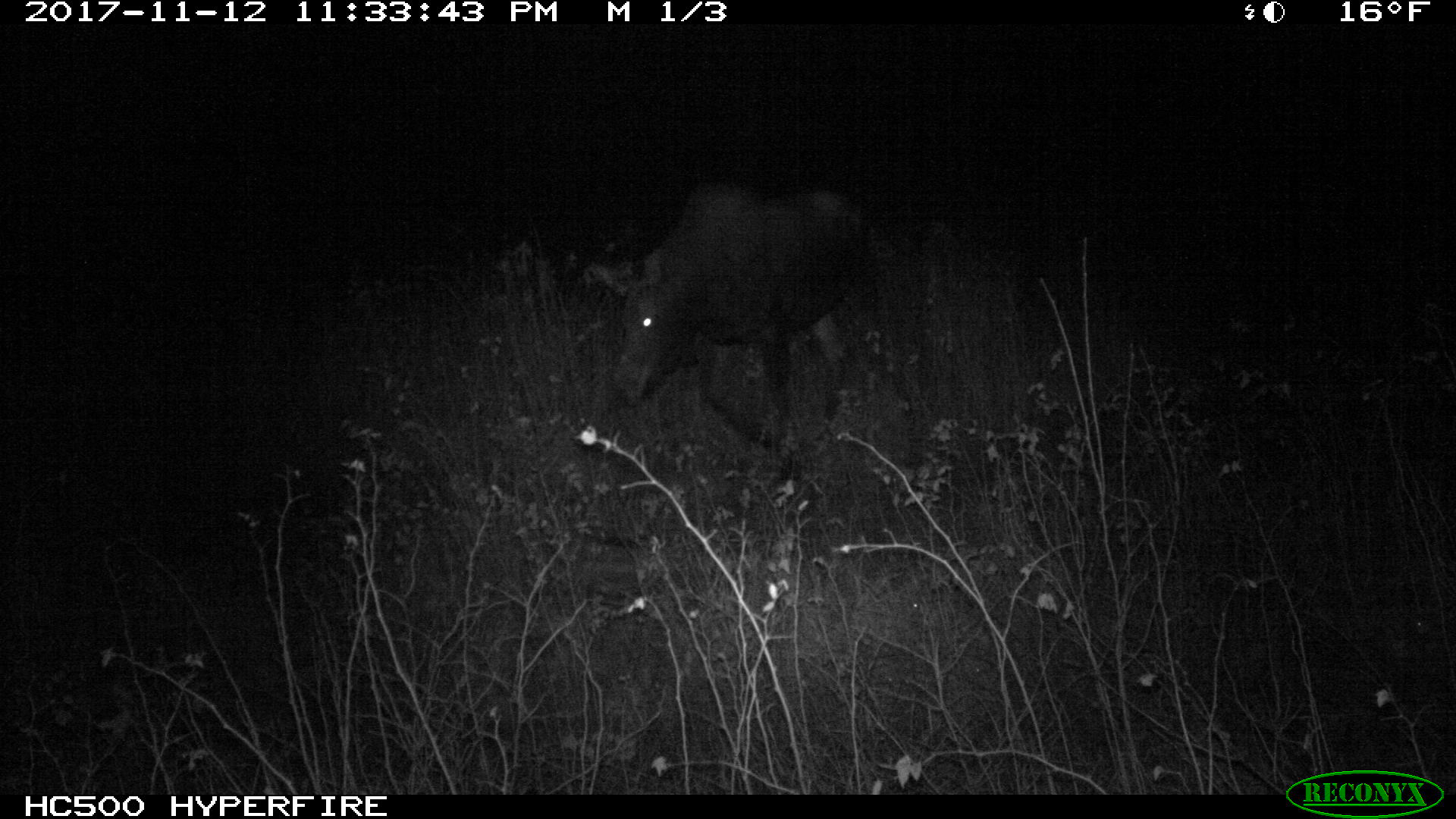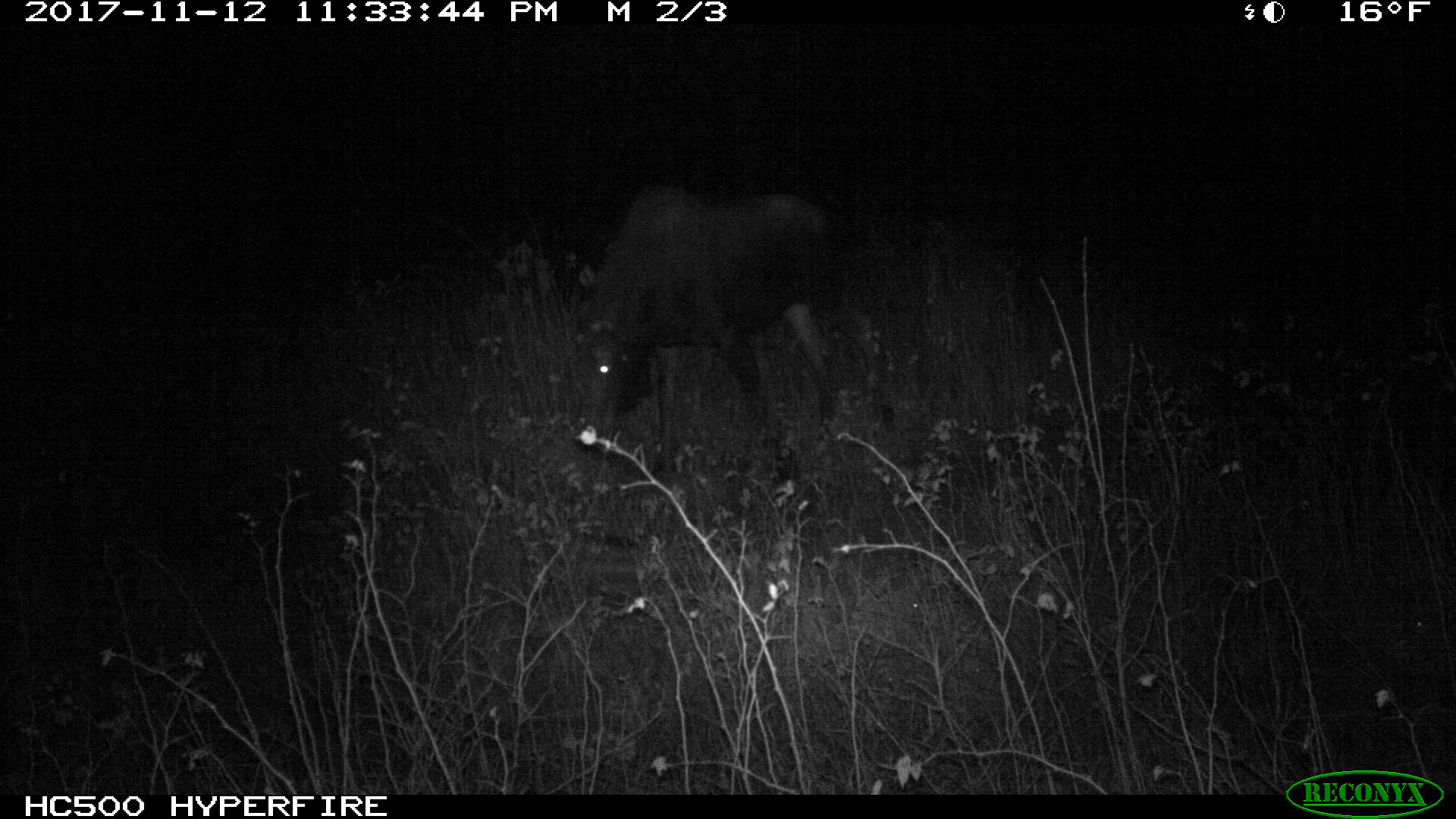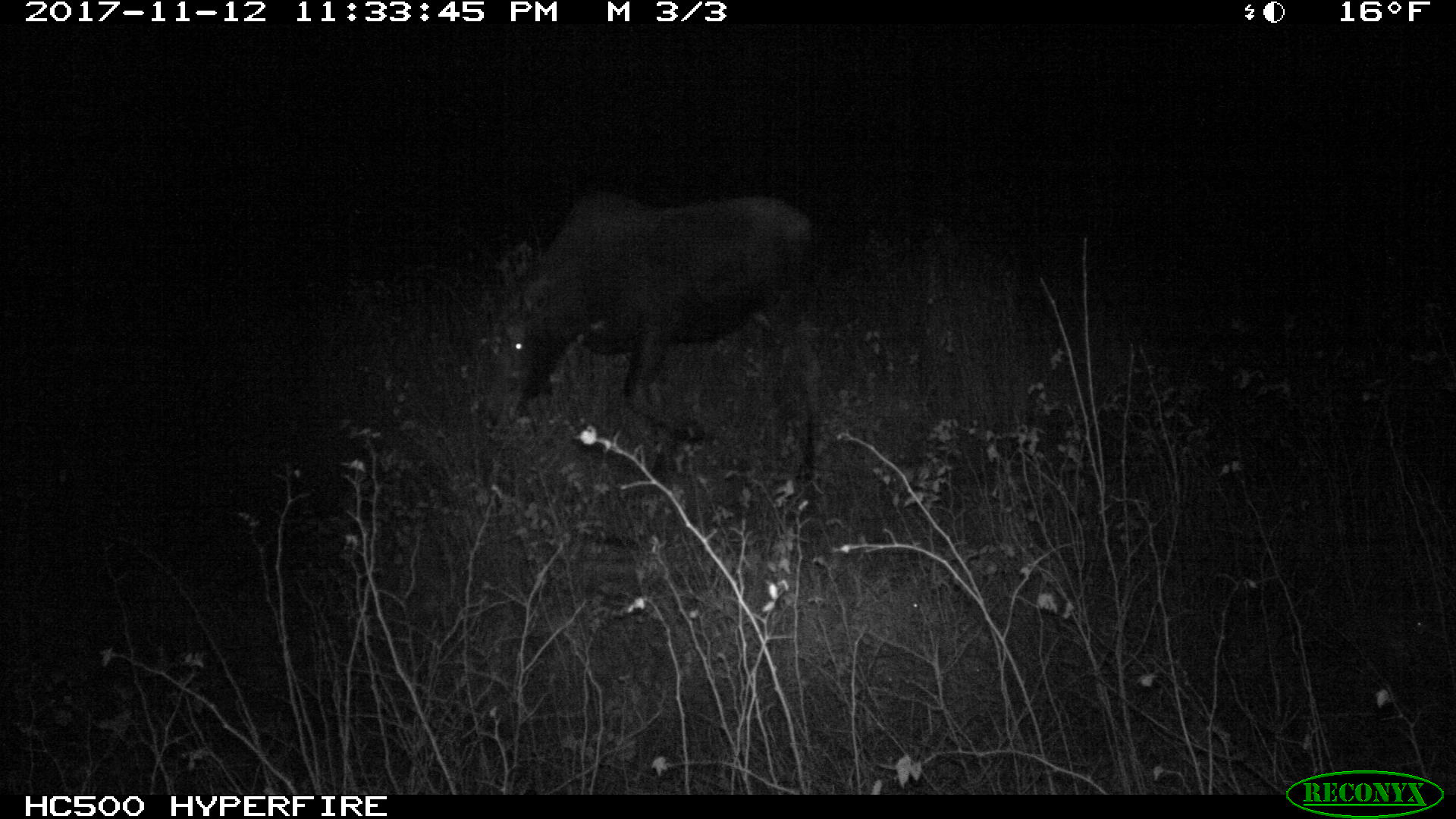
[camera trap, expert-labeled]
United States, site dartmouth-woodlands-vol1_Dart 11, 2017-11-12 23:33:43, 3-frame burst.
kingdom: Animalia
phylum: Chordata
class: Mammalia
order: Artiodactyla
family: Cervidae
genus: Alces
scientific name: Alces alces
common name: moose